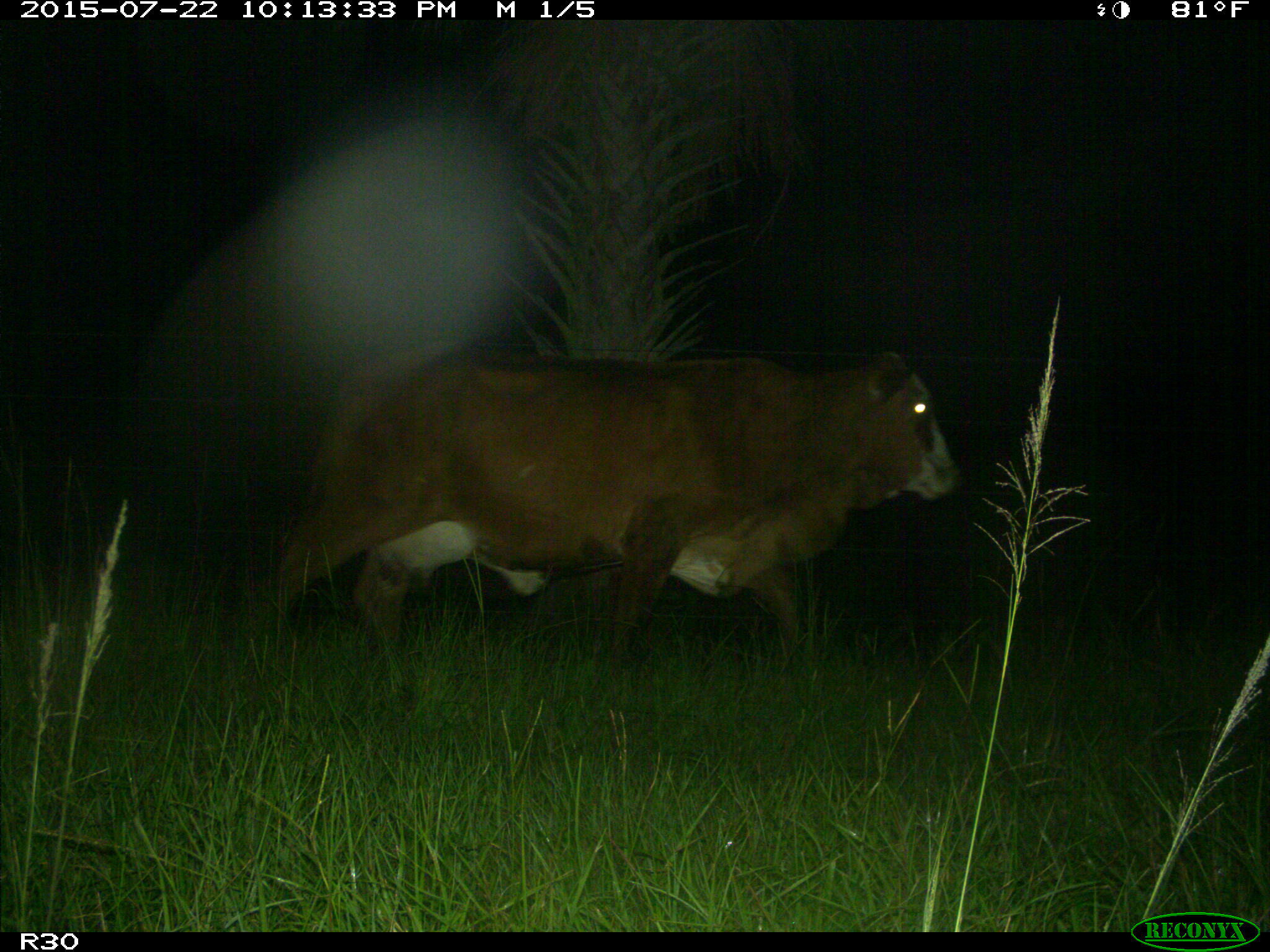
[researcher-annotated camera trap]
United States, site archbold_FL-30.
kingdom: Animalia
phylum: Chordata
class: Mammalia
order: Artiodactyla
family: Bovidae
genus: Bos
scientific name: Bos taurus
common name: domestic cow